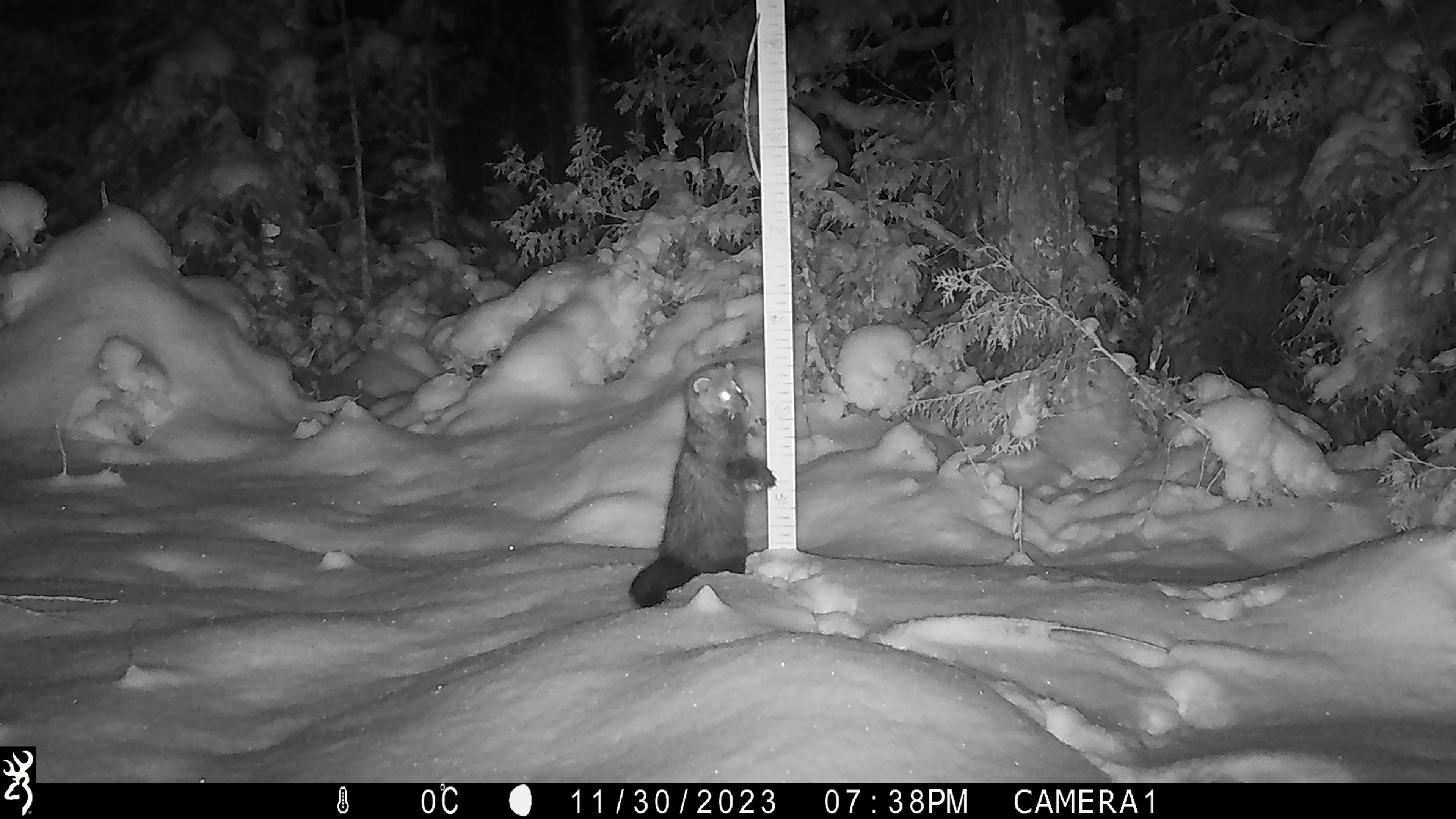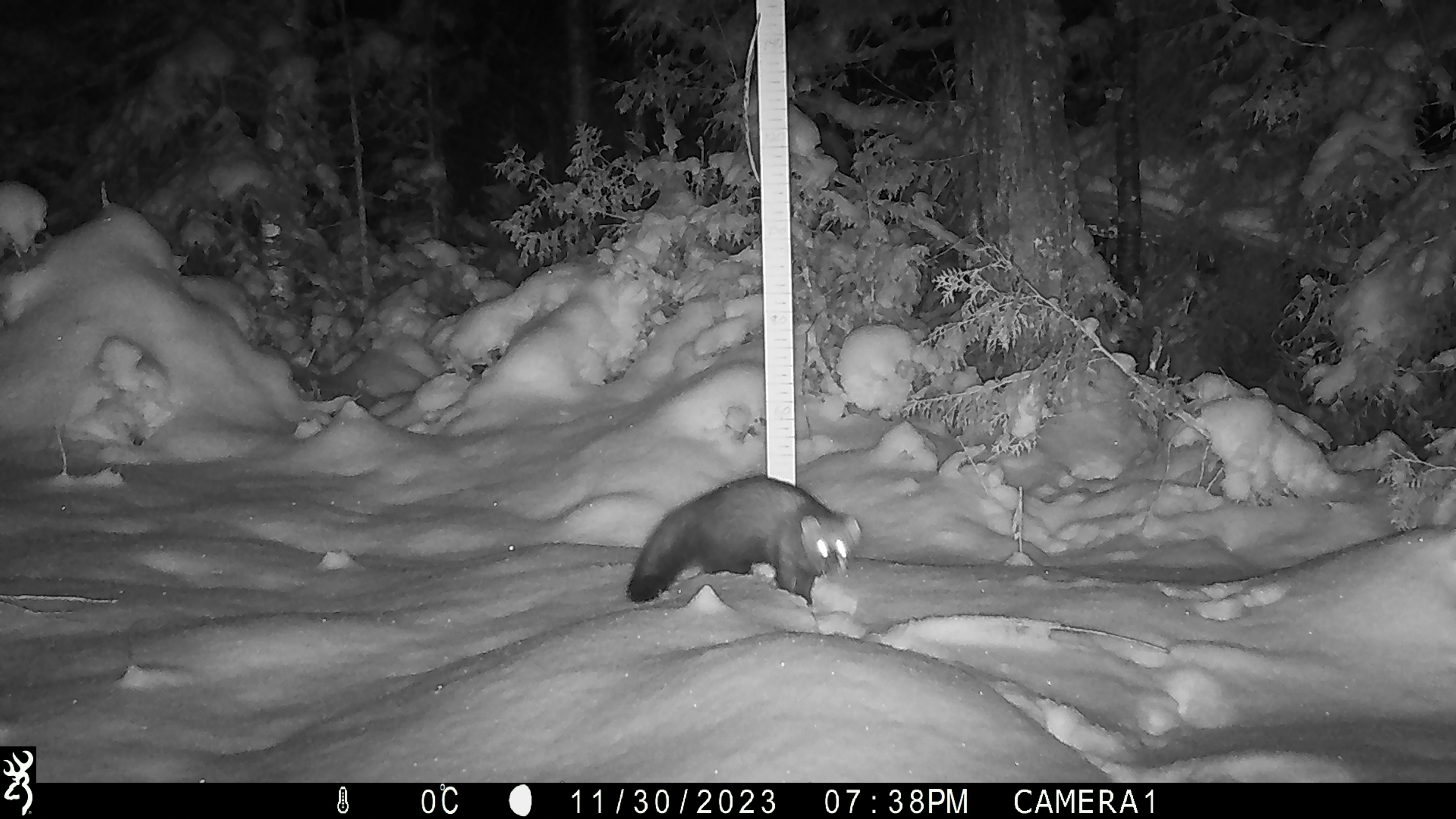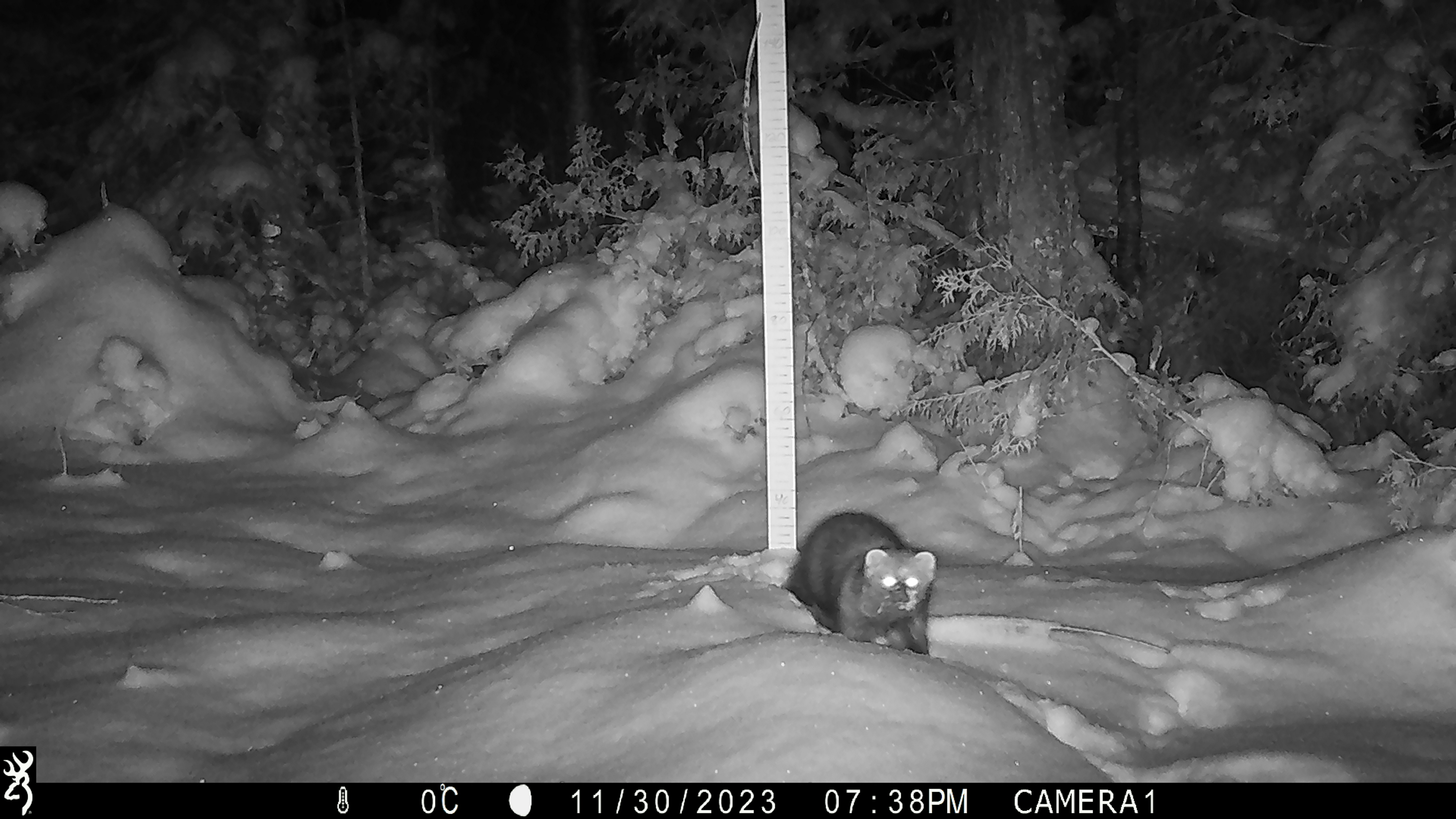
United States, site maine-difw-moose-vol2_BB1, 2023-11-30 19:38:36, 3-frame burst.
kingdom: Animalia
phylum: Chordata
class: Mammalia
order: Carnivora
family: Mustelidae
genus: Pekania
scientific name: Pekania pennanti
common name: fisher